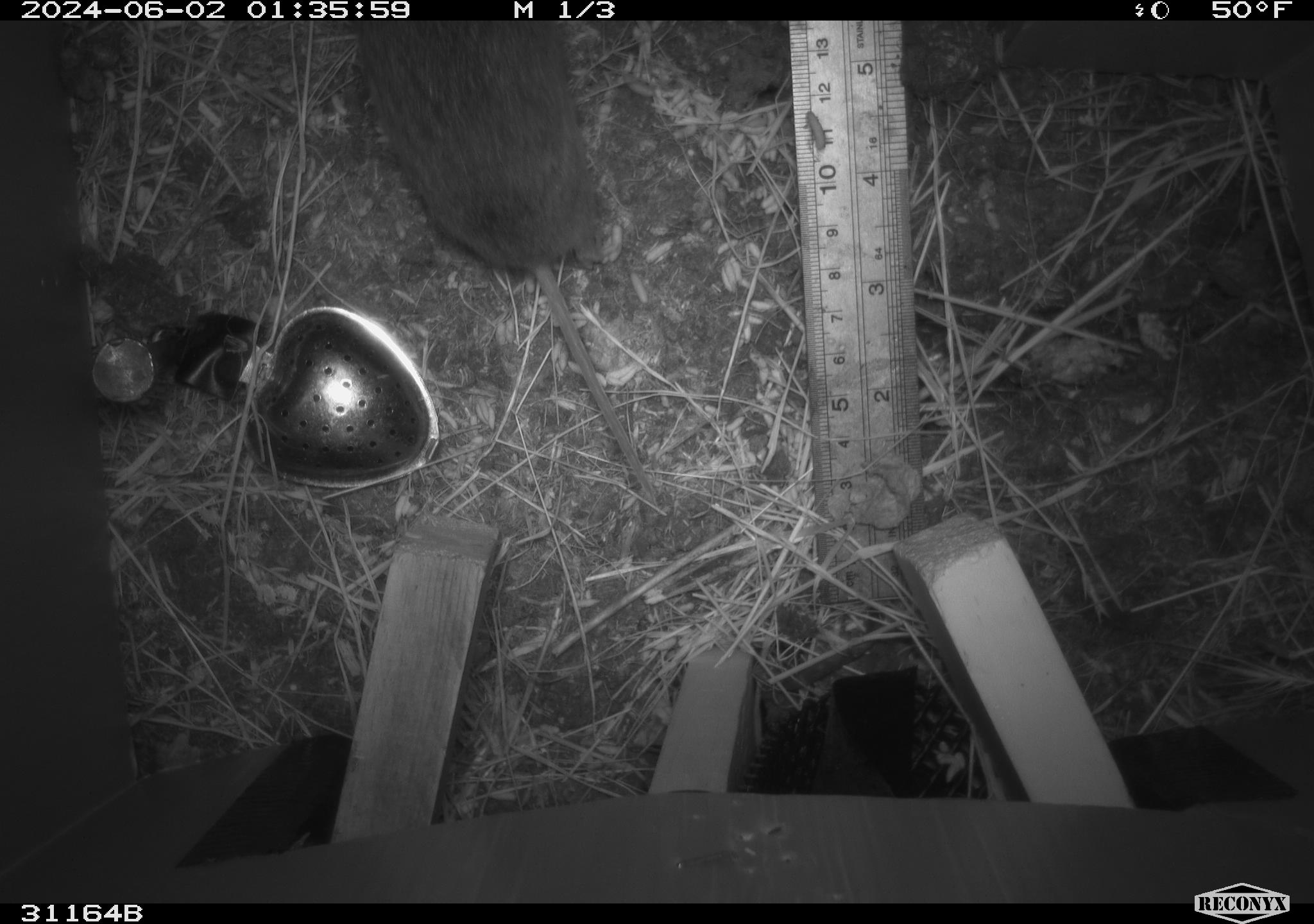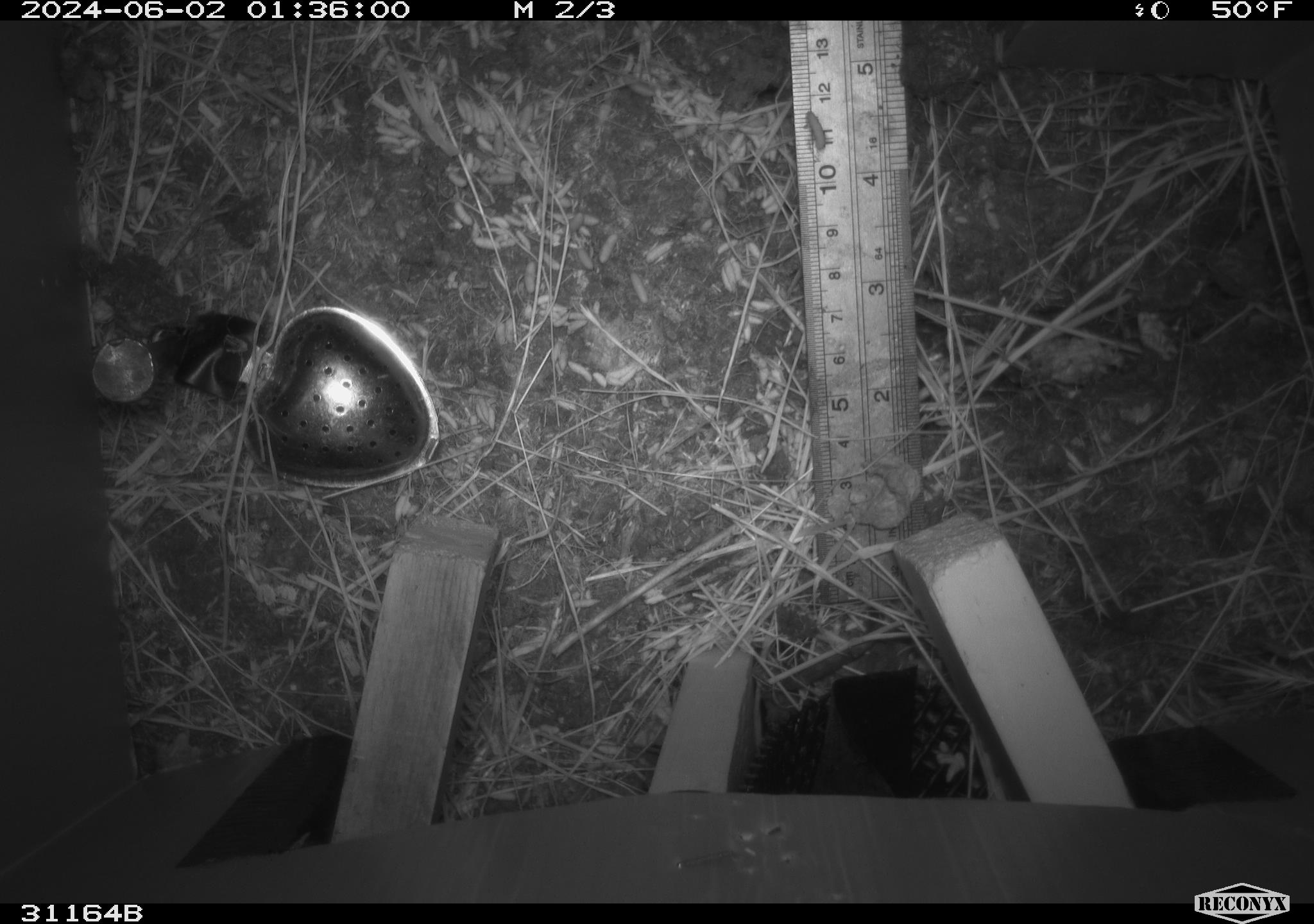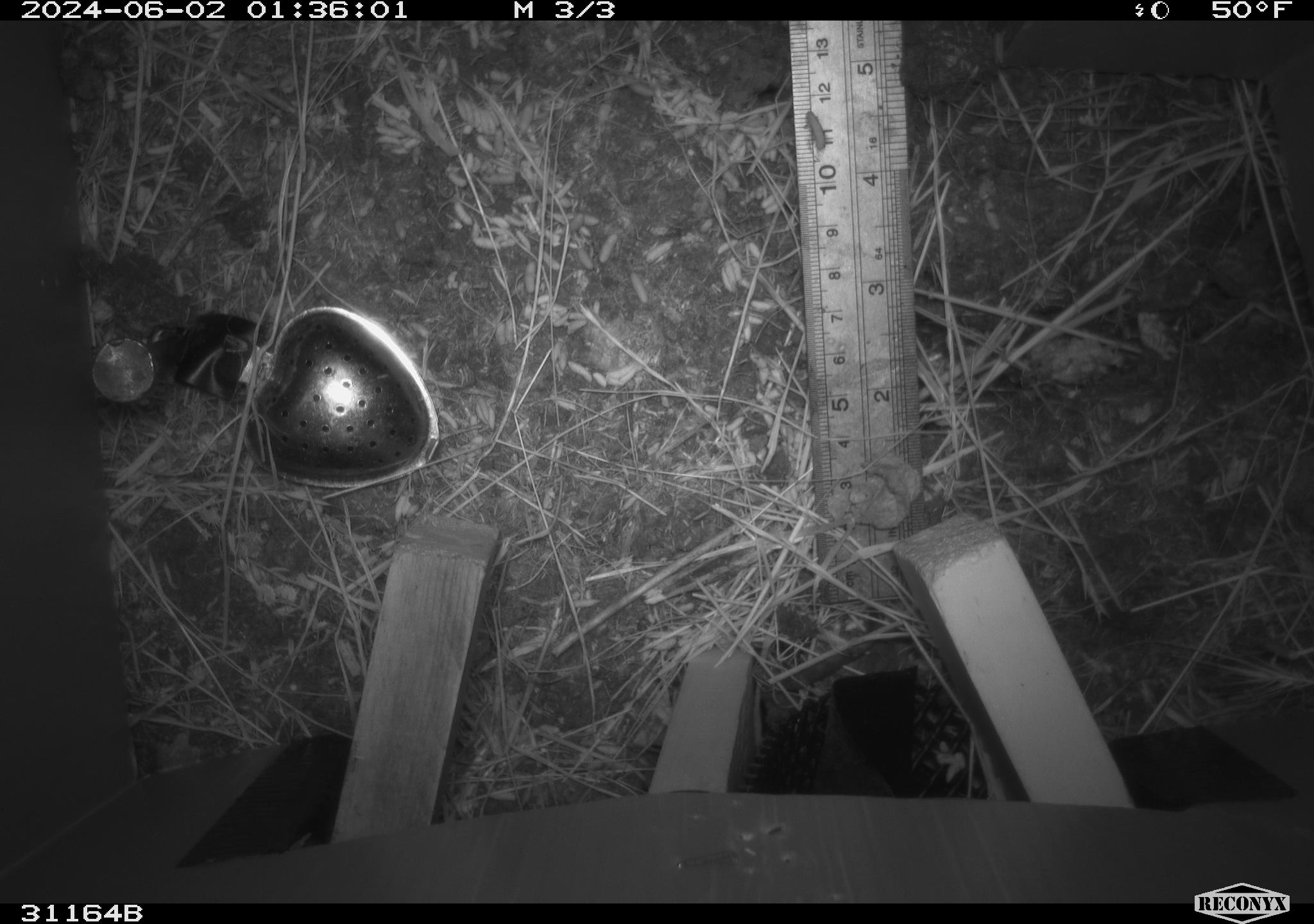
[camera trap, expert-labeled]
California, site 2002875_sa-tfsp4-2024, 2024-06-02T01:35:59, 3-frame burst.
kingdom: Animalia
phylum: Chordata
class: Mammalia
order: Rodentia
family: Cricetidae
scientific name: Arvicolinae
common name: voles, lemmings, and muskrats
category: arvicolinae subfamily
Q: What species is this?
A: Arvicolinae subfamily (voles, lemmings, and muskrats) (Arvicolinae).